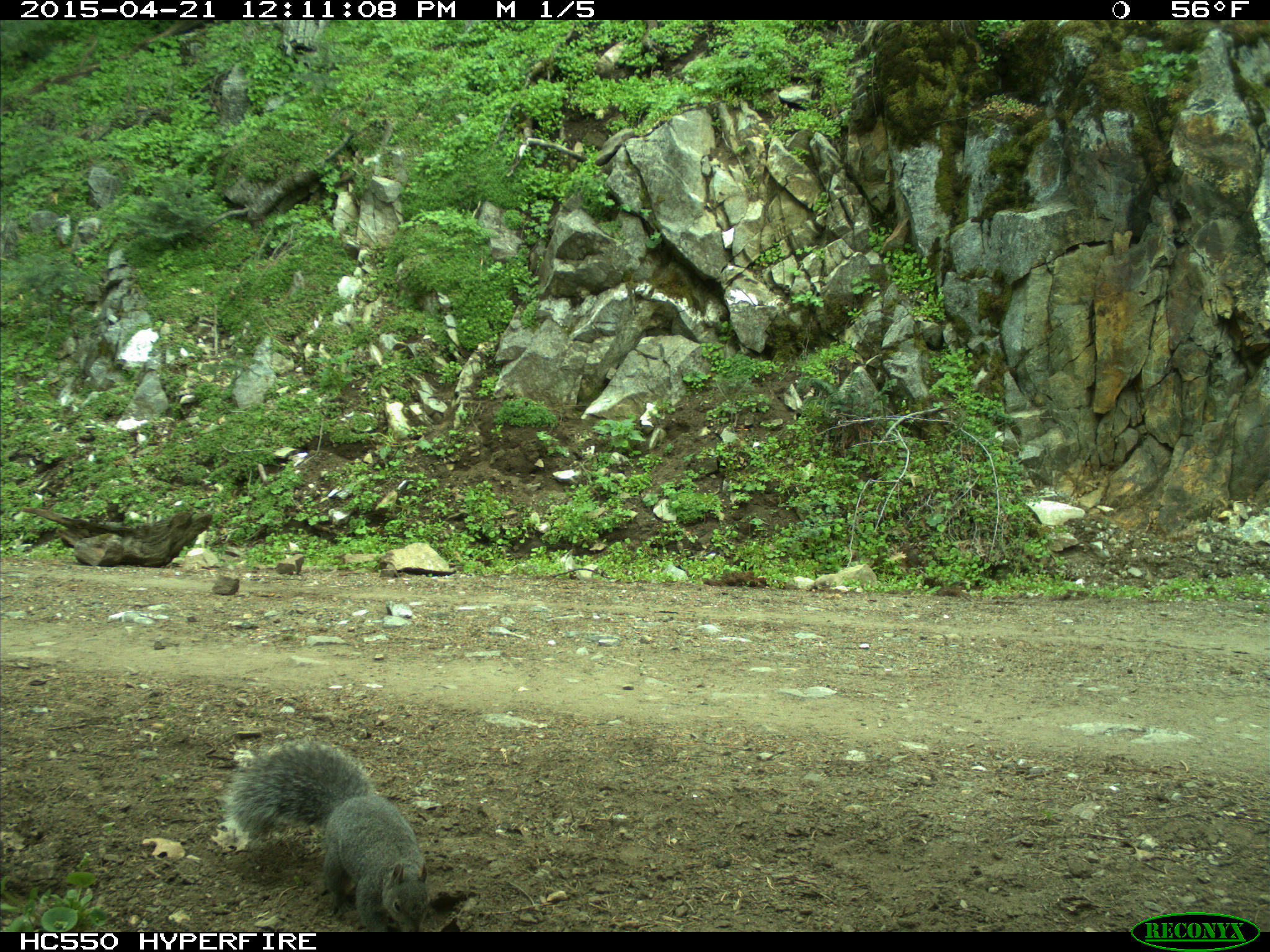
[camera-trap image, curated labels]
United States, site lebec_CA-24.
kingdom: Animalia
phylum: Chordata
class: Mammalia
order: Rodentia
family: Sciuridae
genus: Sciurus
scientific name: Sciurus carolinensis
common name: eastern gray squirrel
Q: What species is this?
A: Sciurus carolinensis (eastern gray squirrel).